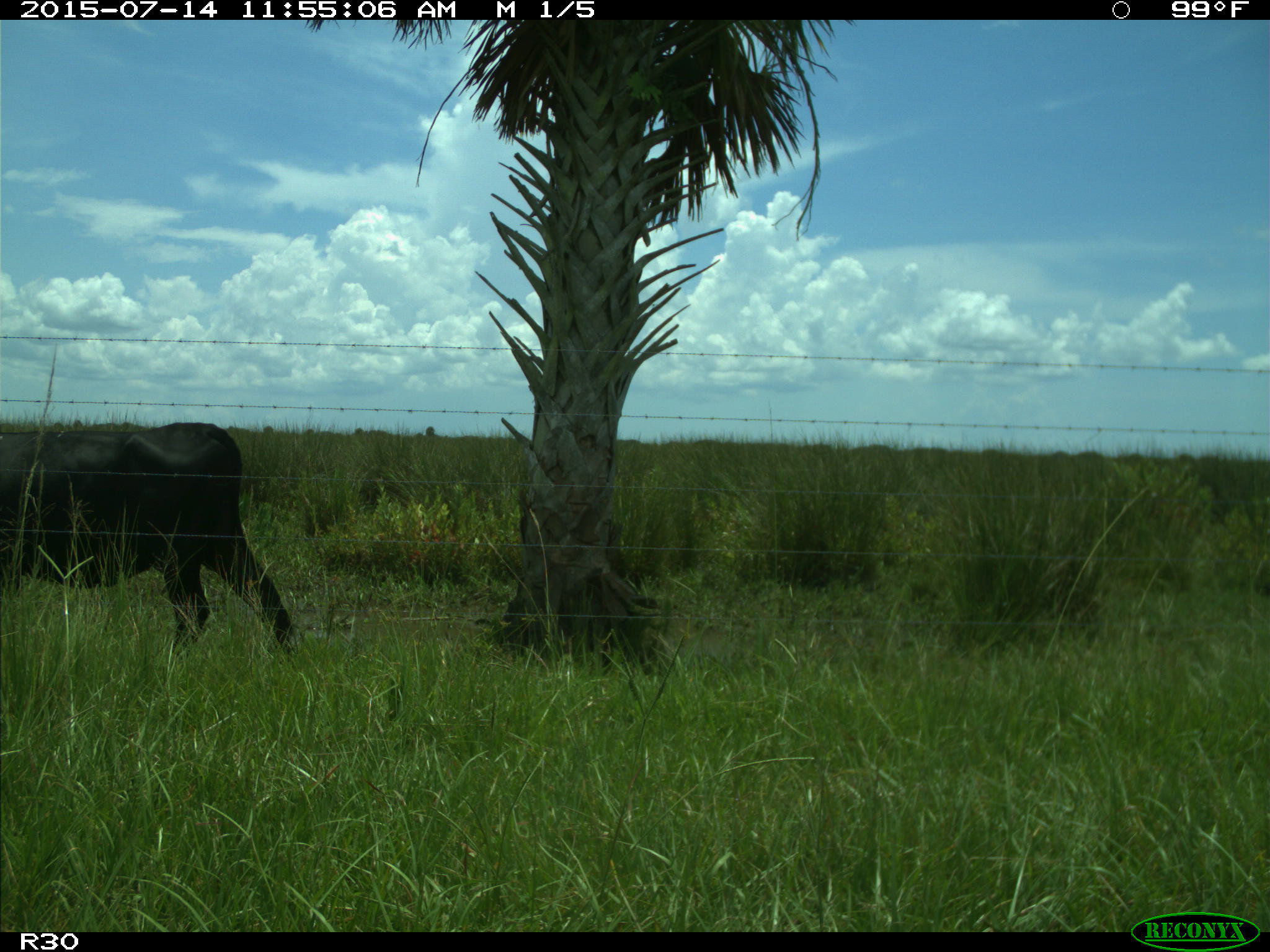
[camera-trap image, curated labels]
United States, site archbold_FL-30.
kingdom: Animalia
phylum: Chordata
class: Mammalia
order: Artiodactyla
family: Bovidae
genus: Bos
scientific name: Bos taurus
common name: domestic cow